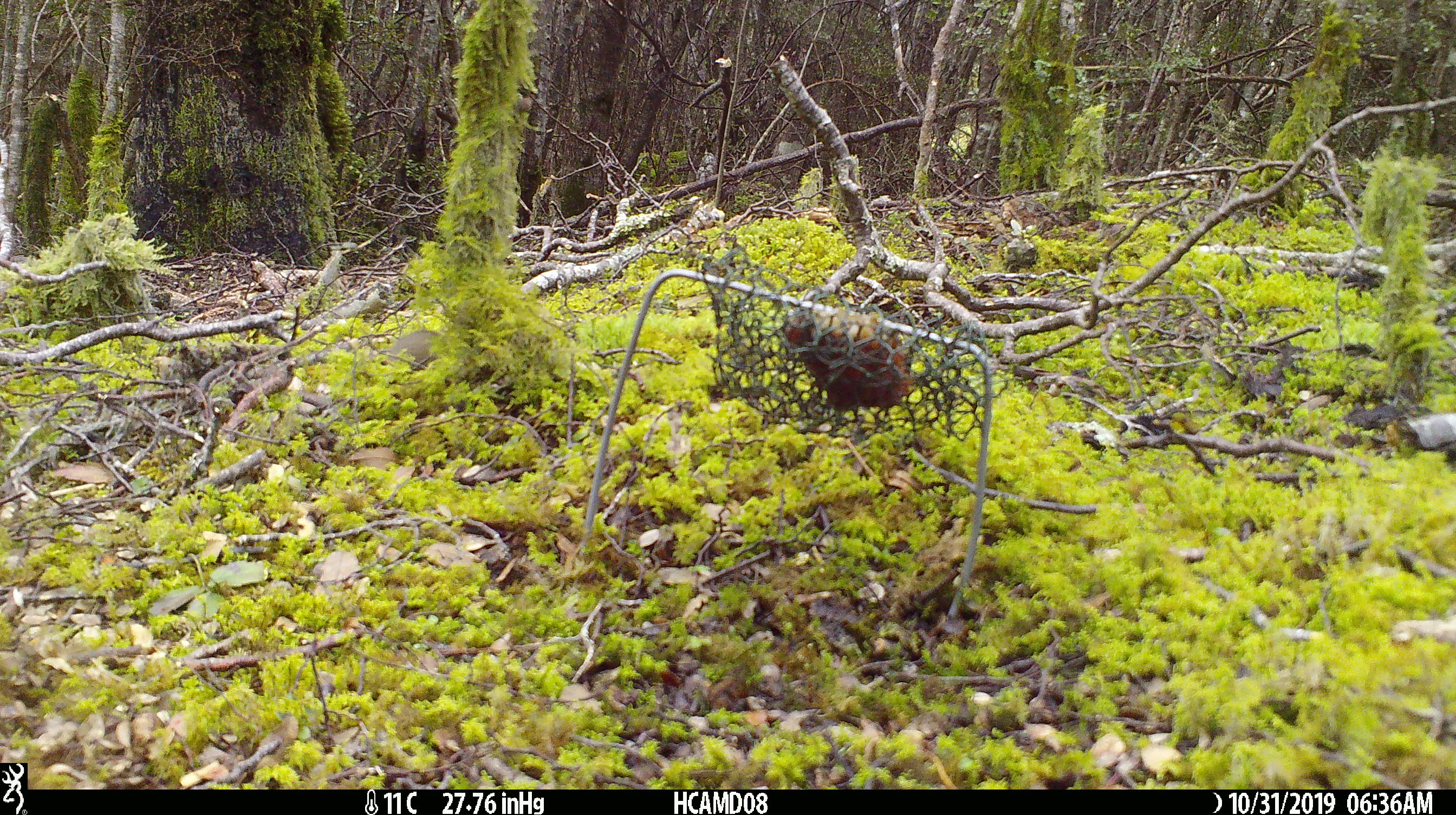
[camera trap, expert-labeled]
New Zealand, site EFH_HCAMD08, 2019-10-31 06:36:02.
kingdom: Animalia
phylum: Chordata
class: Mammalia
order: Rodentia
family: Muridae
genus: Mus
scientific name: Mus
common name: mouse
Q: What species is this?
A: Mouse (Mus).